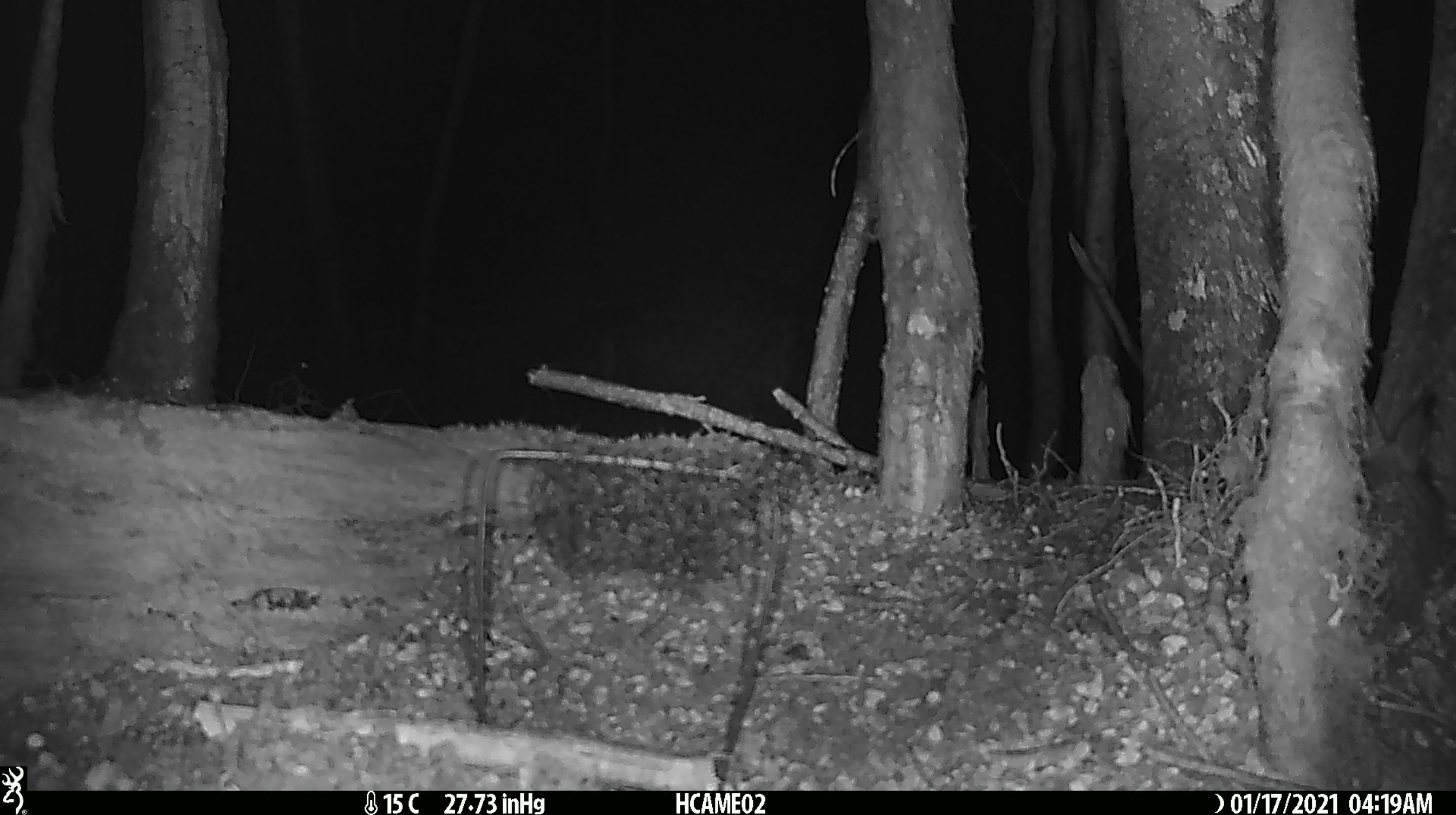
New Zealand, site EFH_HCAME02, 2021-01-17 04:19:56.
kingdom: Animalia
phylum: Chordata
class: Mammalia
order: Lagomorpha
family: Leporidae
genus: Oryctolagus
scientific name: Oryctolagus cuniculus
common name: european rabbit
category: rabbit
Rabbit (european rabbit) (Oryctolagus cuniculus).